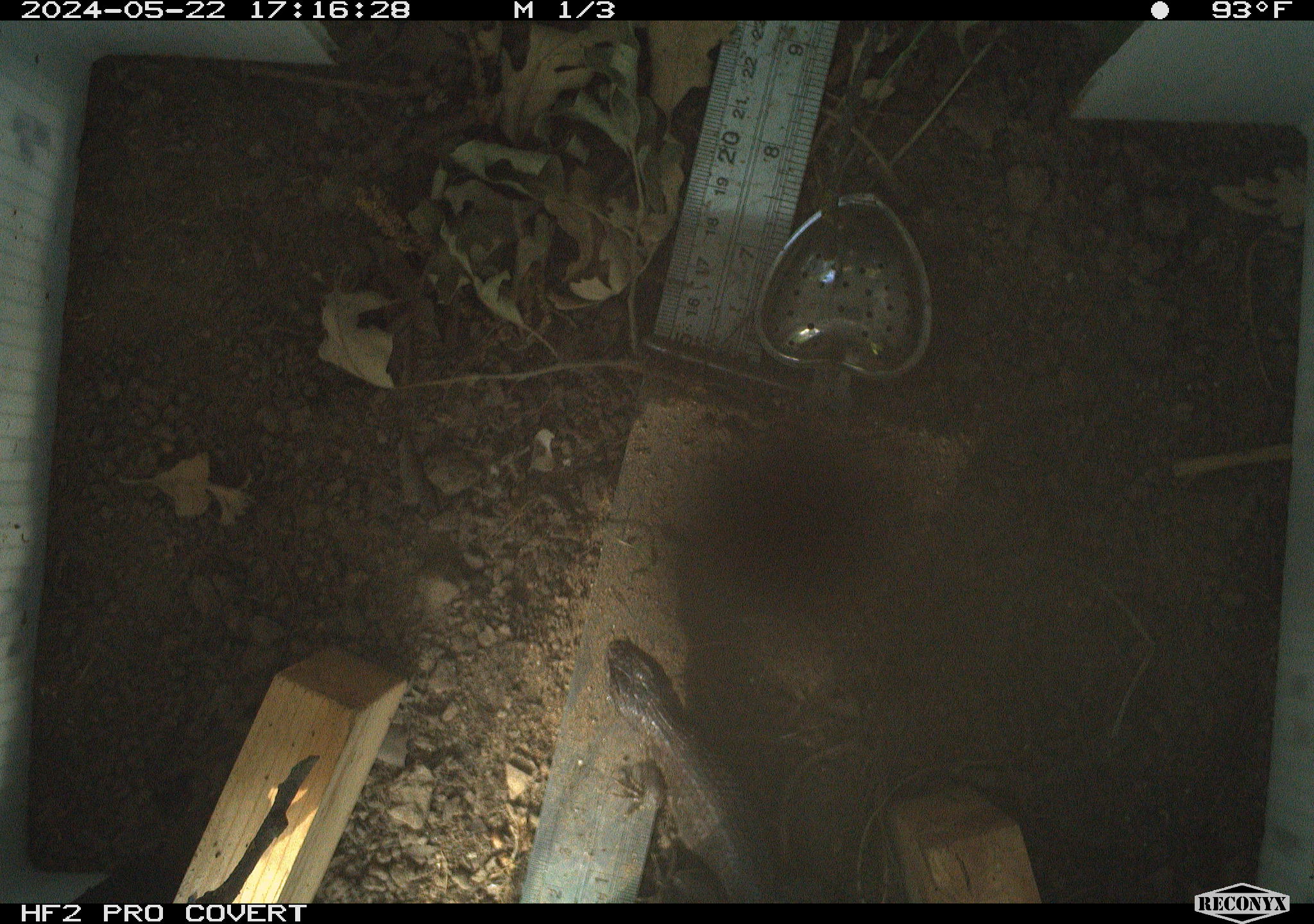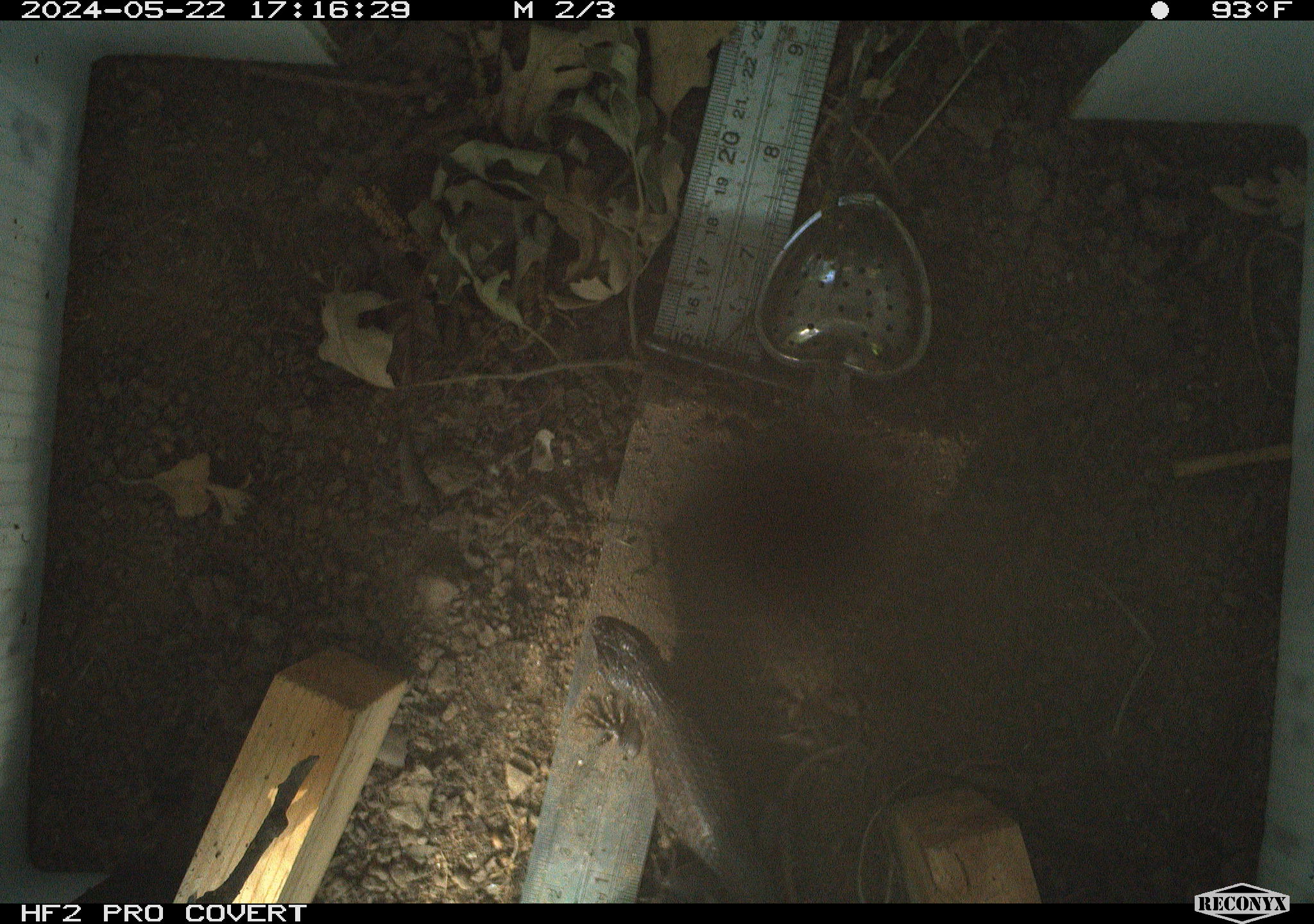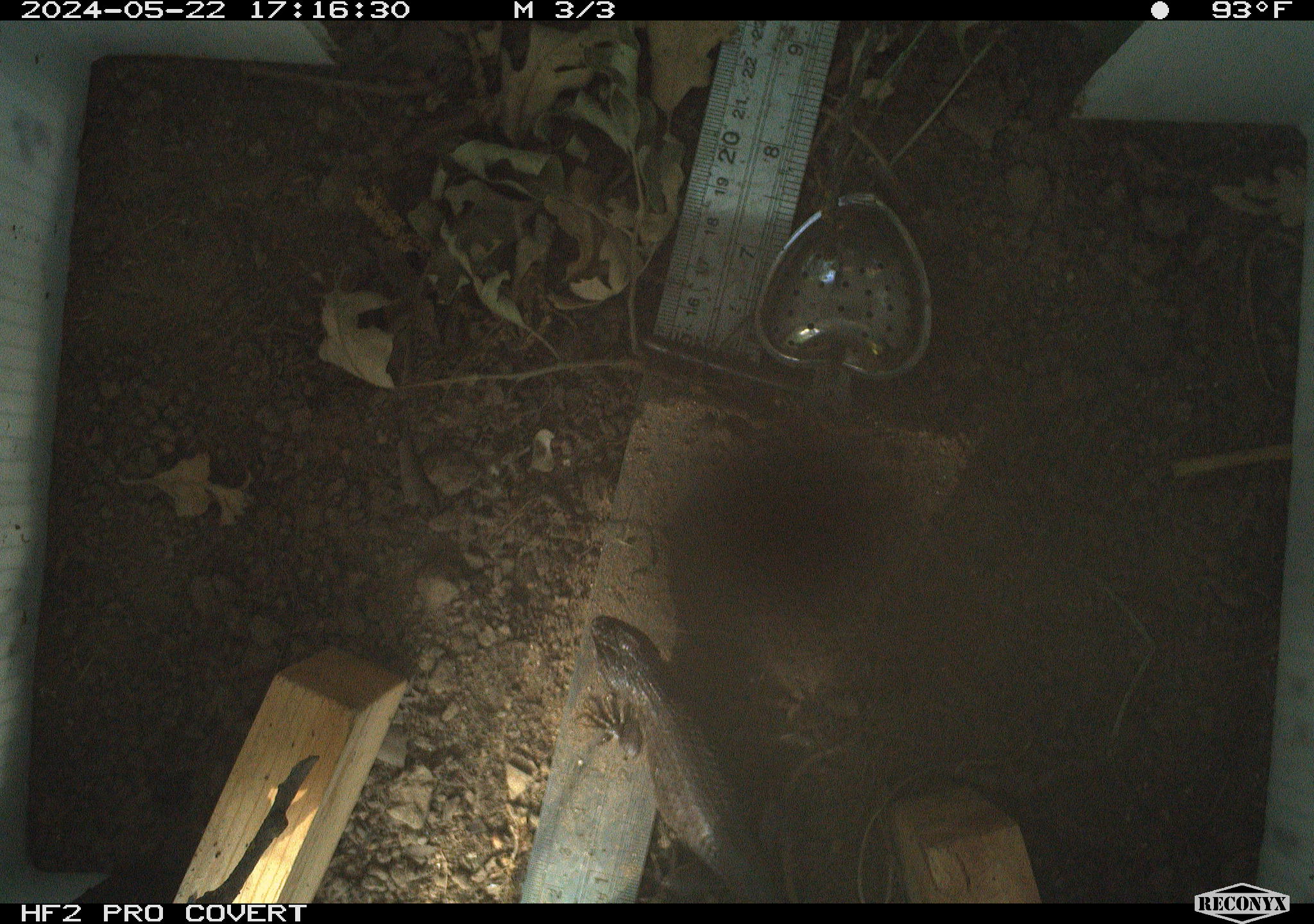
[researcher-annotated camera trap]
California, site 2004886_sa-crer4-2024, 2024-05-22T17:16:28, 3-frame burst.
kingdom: Animalia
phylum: Chordata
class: Reptilia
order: Squamata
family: Phrynosomatidae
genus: Sceloporus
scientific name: Sceloporus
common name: spiny lizards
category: sceloporus species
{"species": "sceloporus species (spiny lizards) (Sceloporus)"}